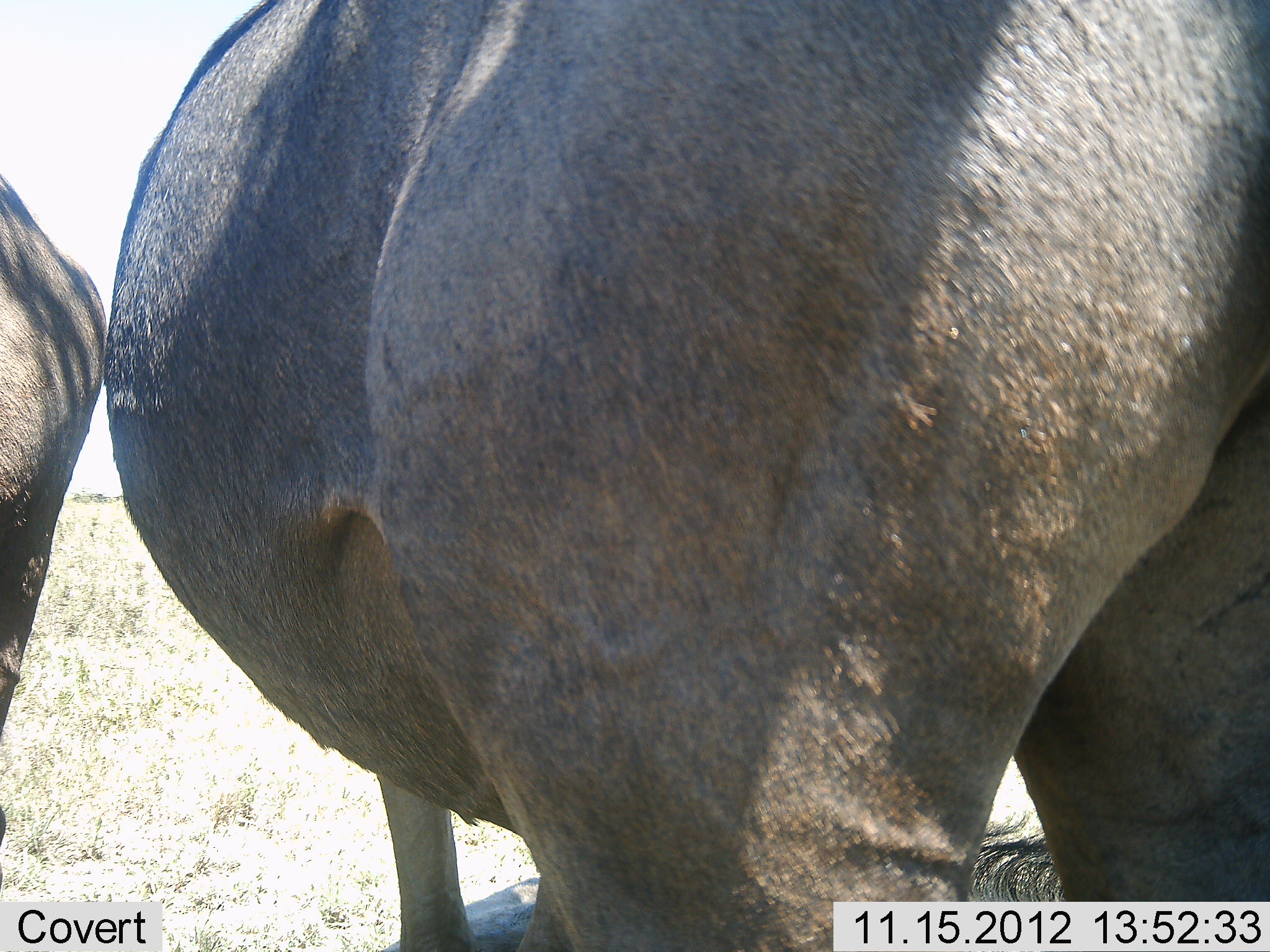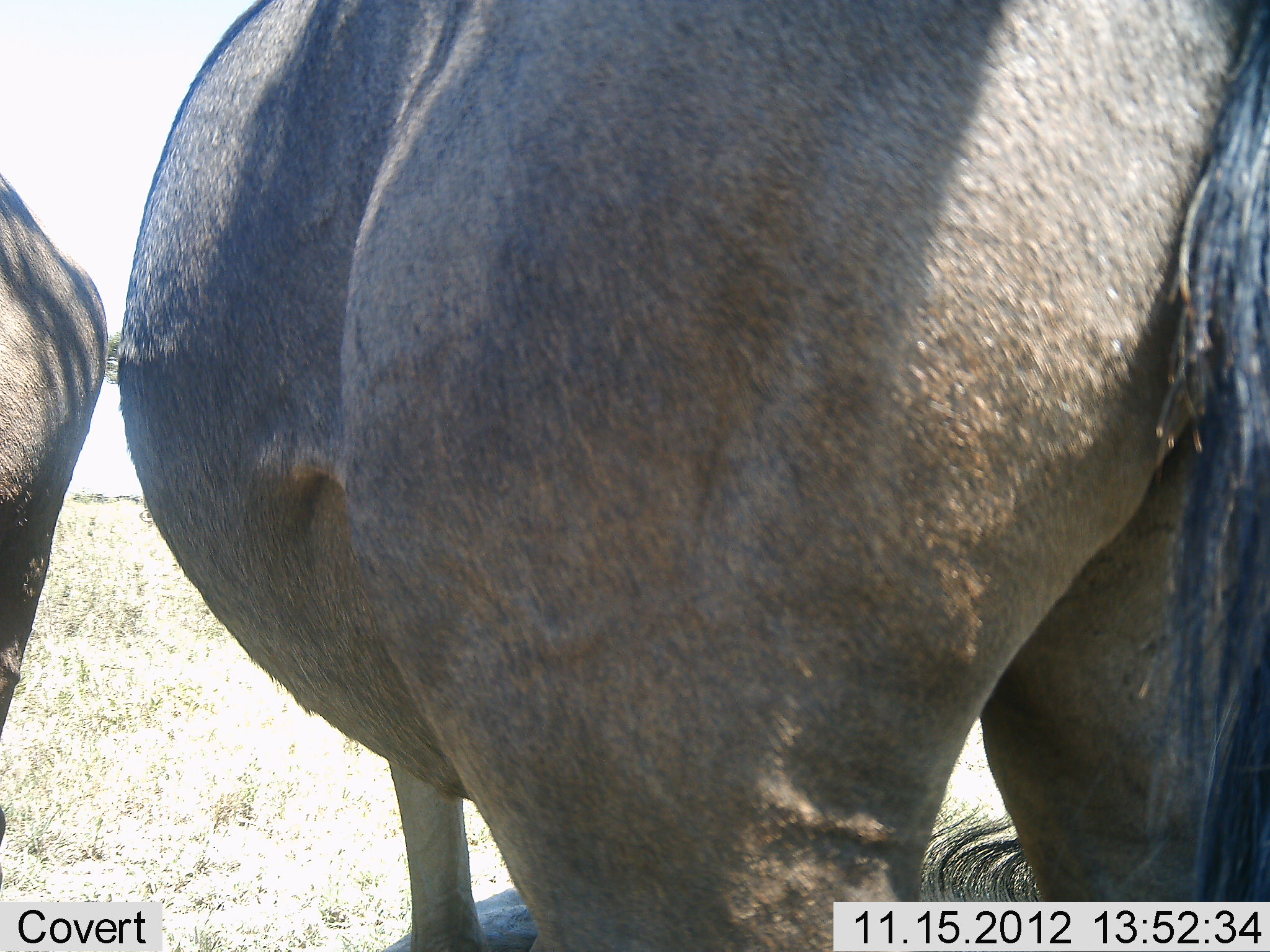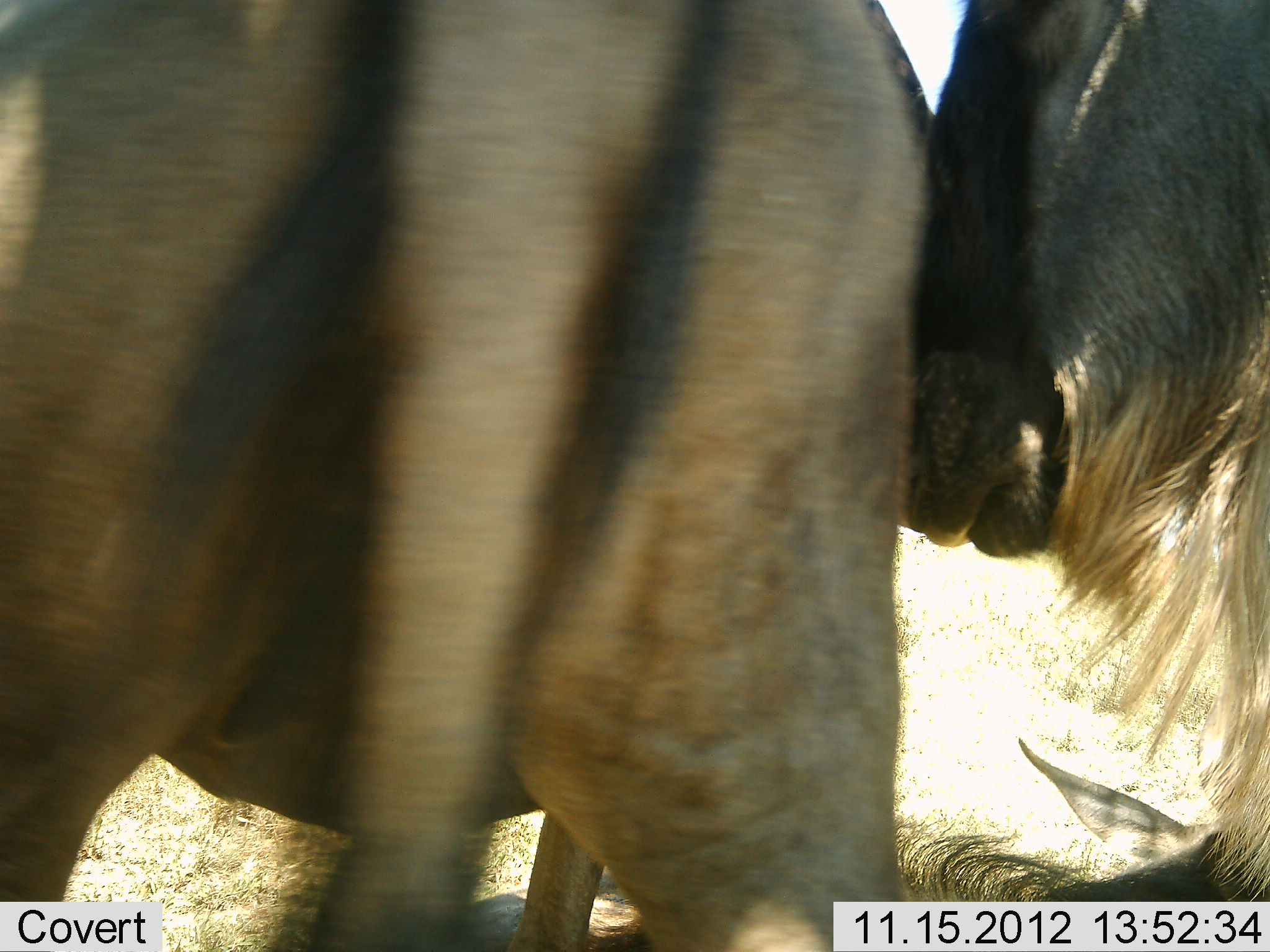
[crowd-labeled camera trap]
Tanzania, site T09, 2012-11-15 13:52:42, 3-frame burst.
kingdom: Animalia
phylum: Chordata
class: Mammalia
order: Artiodactyla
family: Bovidae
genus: Connochaetes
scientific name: Connochaetes taurinus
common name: blue wildebeest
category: wildebeest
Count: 3.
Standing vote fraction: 80%.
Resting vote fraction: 60%.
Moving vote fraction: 20%.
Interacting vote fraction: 0%.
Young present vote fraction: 10%.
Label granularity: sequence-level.